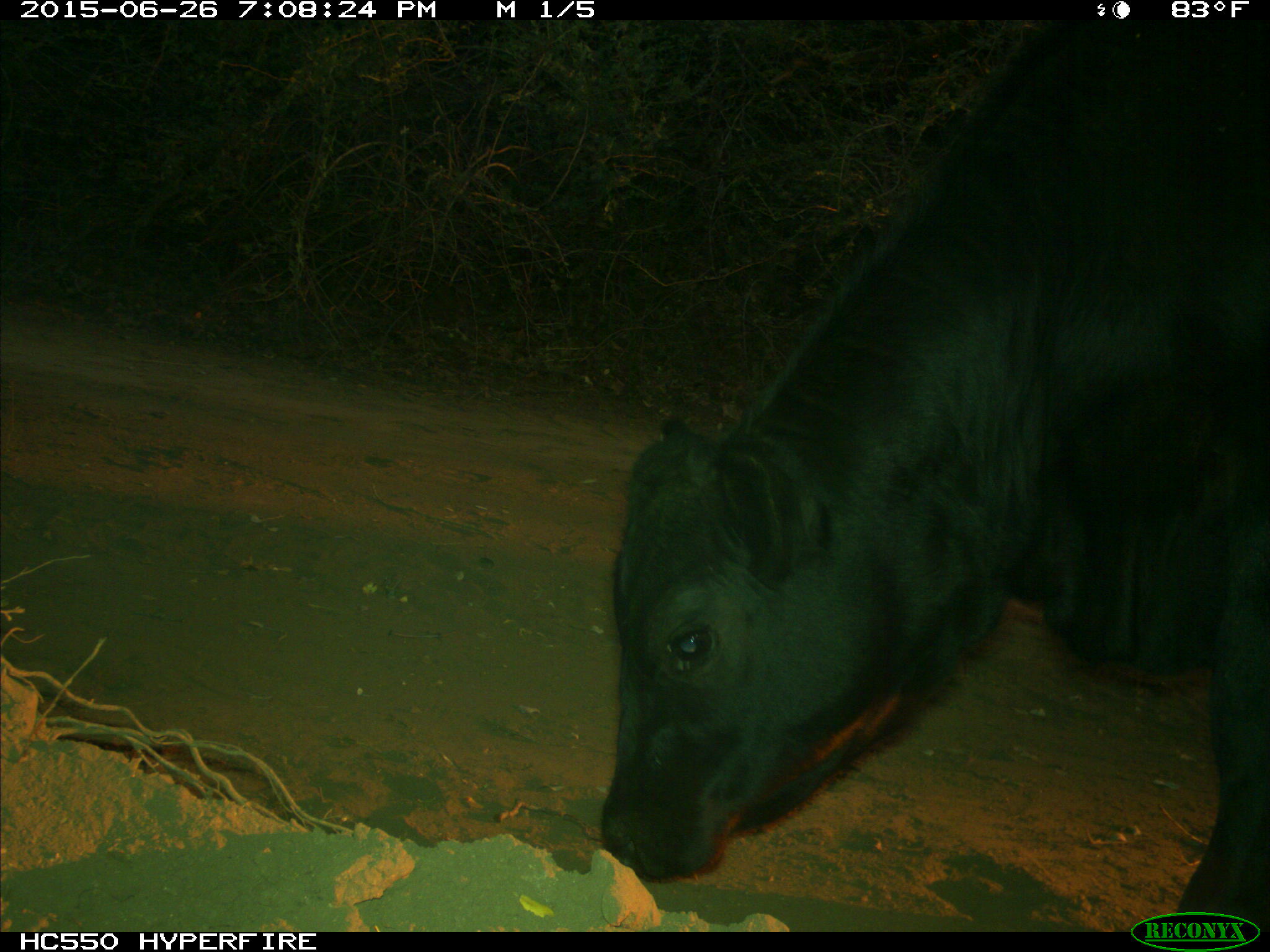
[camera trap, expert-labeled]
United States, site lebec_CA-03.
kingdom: Animalia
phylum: Chordata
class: Mammalia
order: Artiodactyla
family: Bovidae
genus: Bos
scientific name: Bos taurus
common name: domestic cow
Bos taurus (domestic cow).